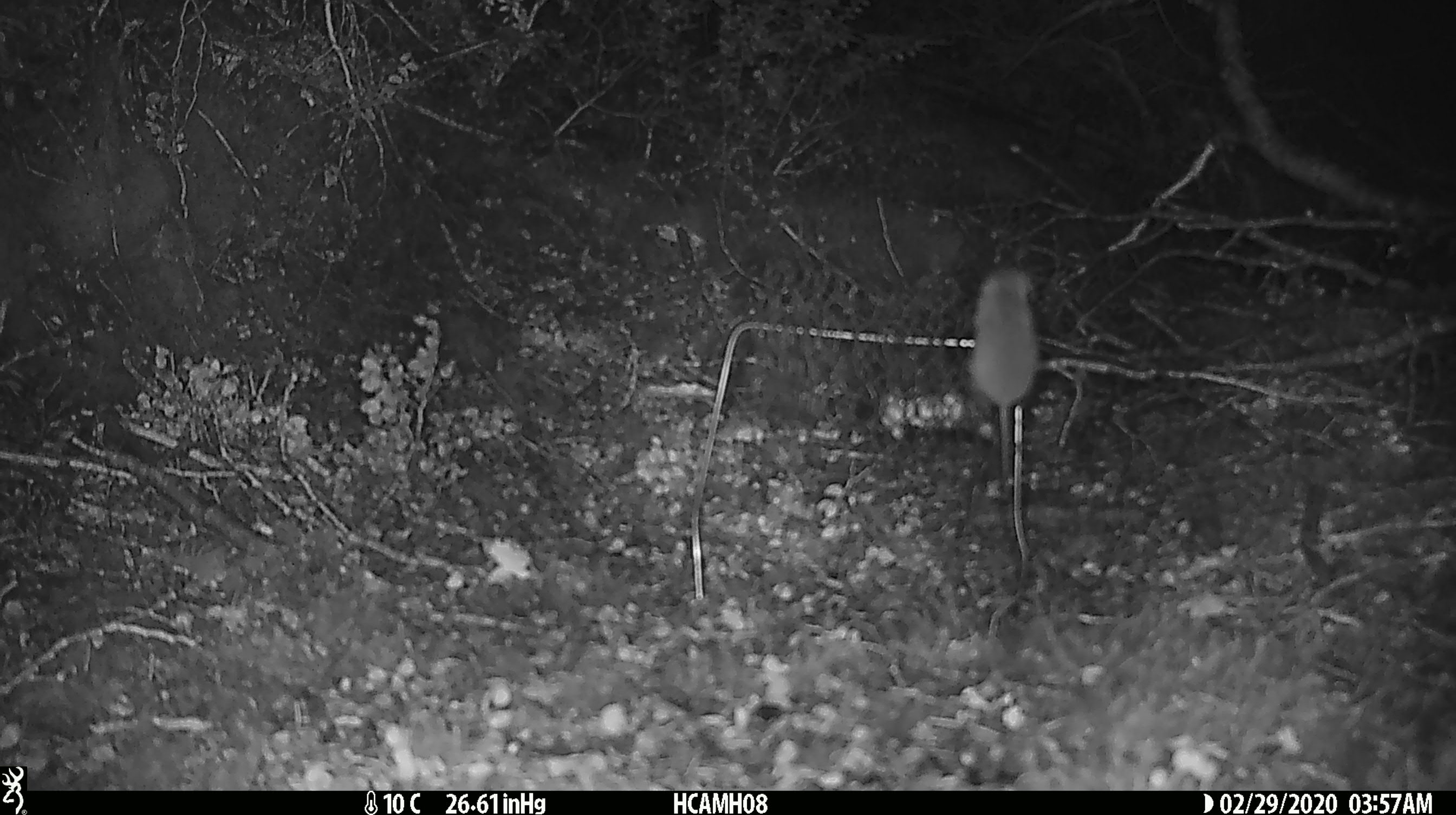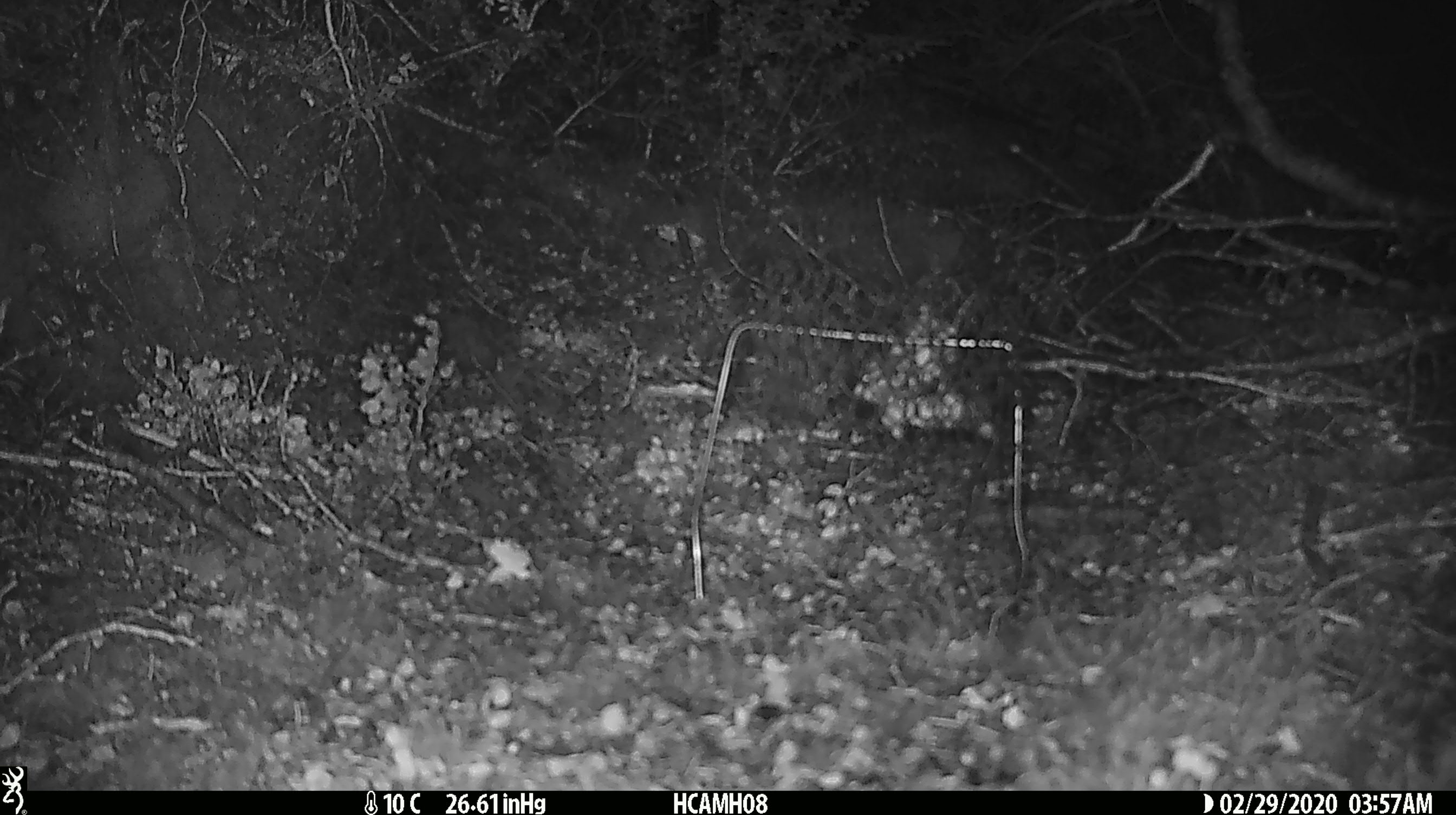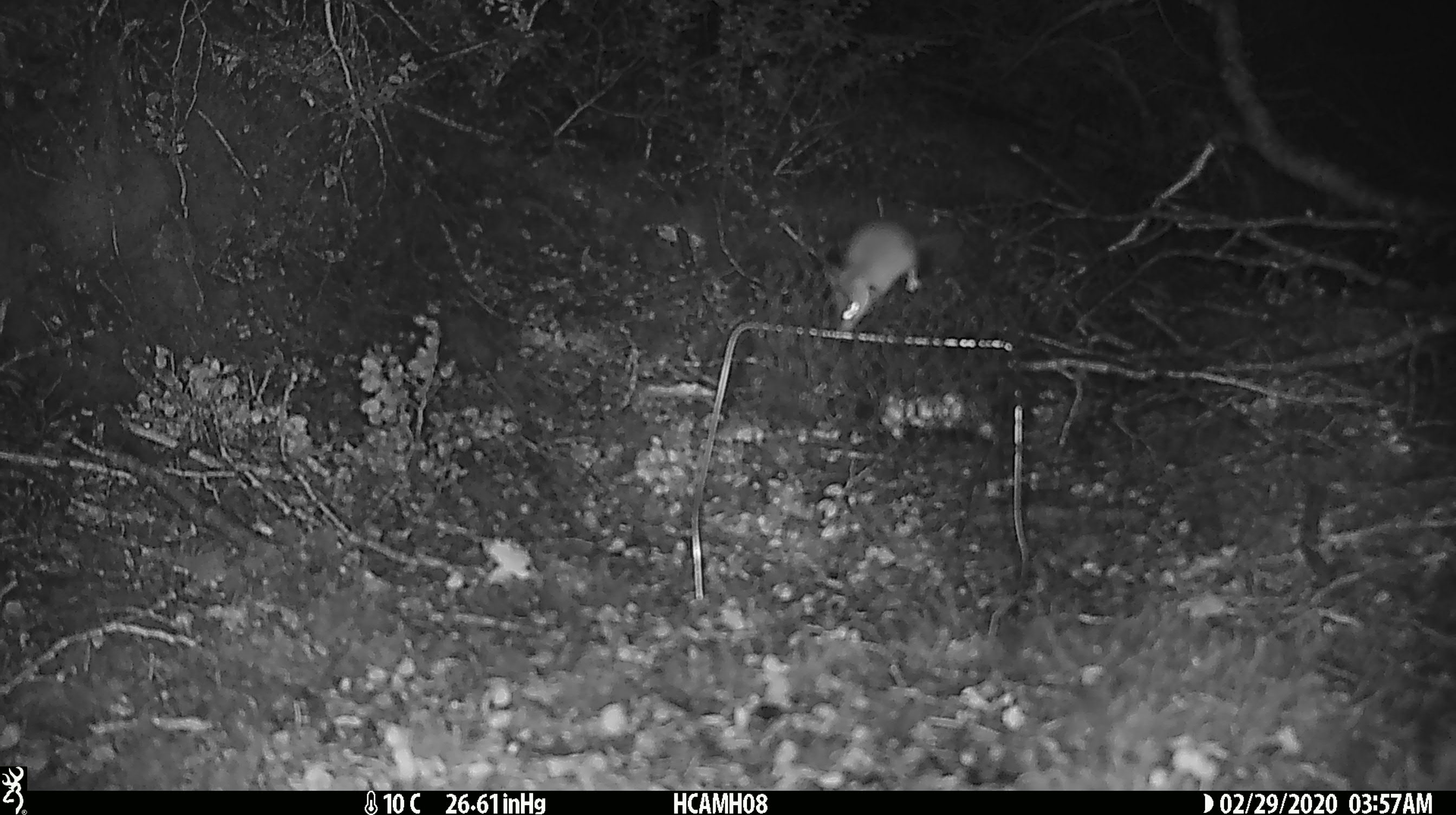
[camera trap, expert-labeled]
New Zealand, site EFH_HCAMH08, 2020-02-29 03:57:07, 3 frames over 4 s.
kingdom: Animalia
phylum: Chordata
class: Mammalia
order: Rodentia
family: Muridae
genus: Mus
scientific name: Mus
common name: mouse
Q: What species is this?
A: Mouse (Mus).